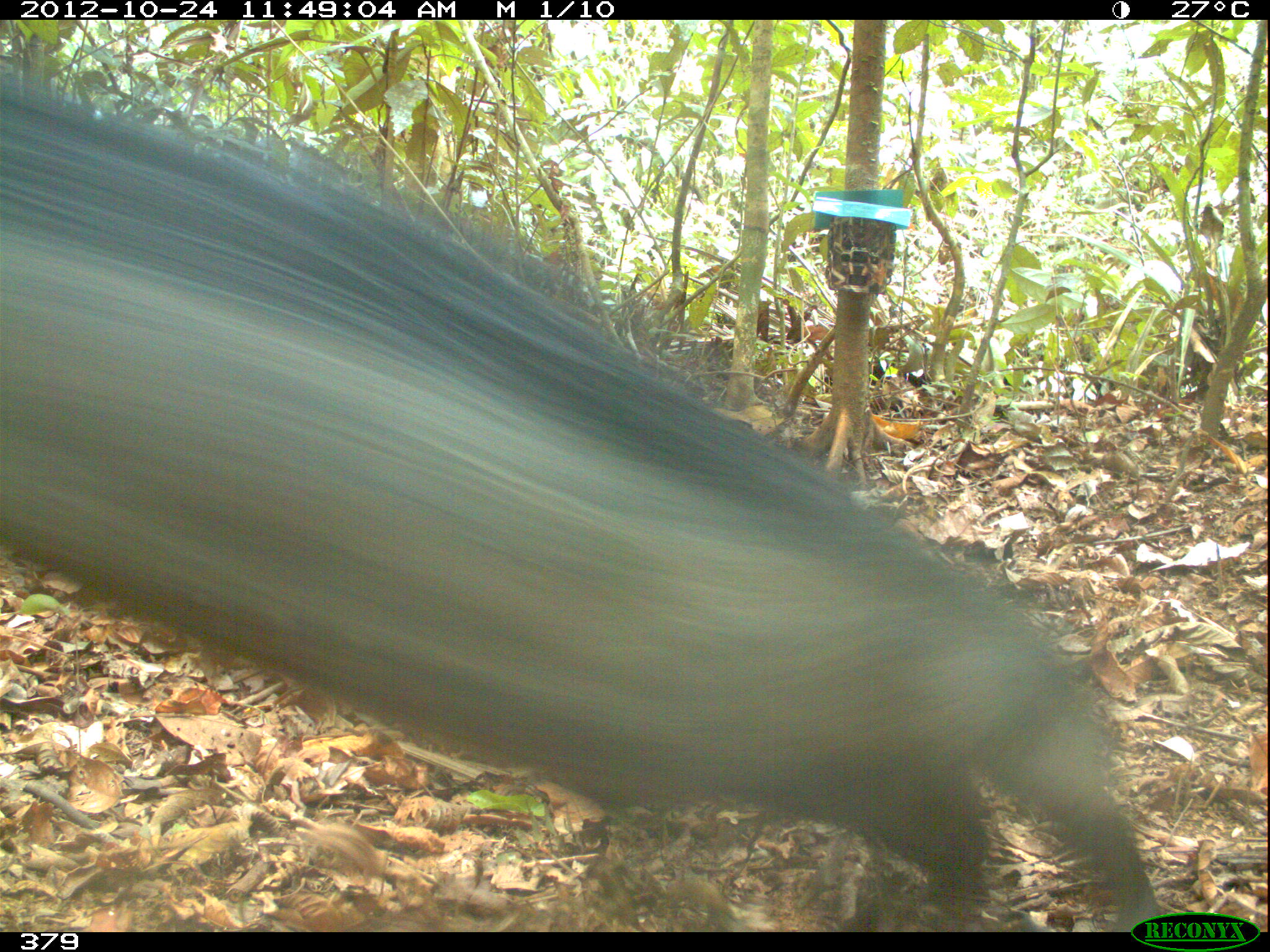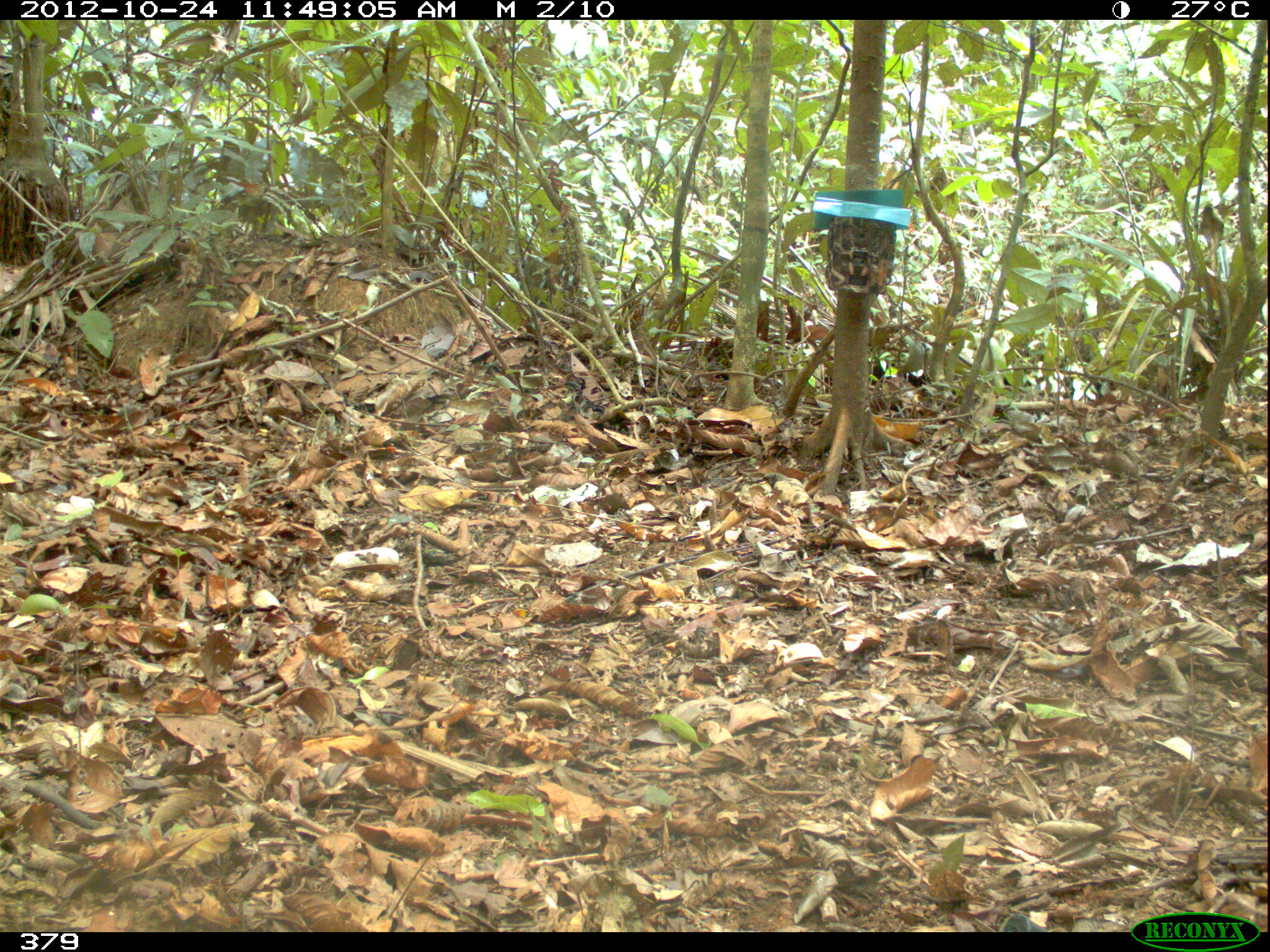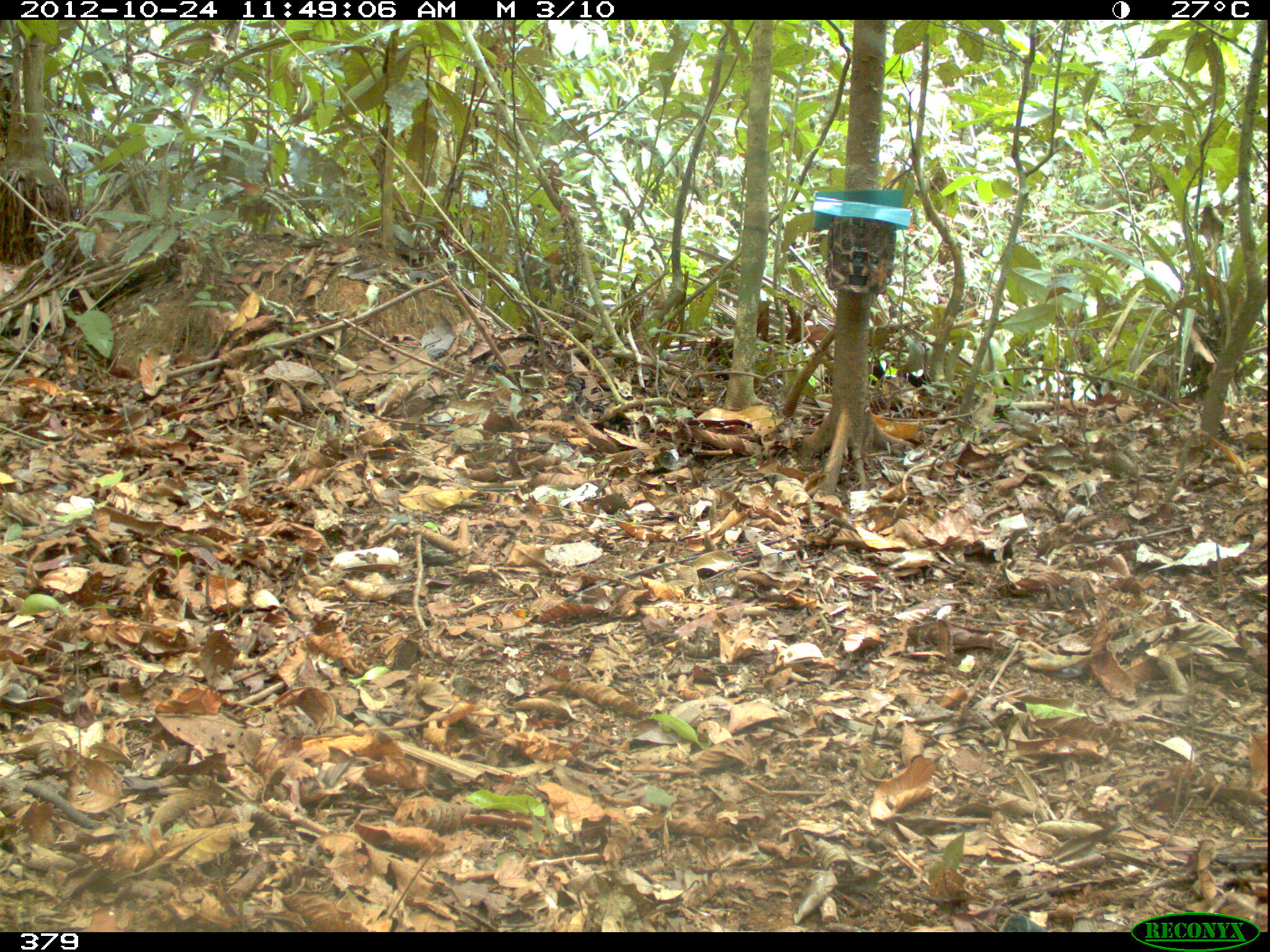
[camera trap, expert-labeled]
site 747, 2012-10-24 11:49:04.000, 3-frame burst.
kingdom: Animalia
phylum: Chordata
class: Mammalia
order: Artiodactyla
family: Tayassuidae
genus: Tayassu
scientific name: Tayassu pecari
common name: white-lipped peccary